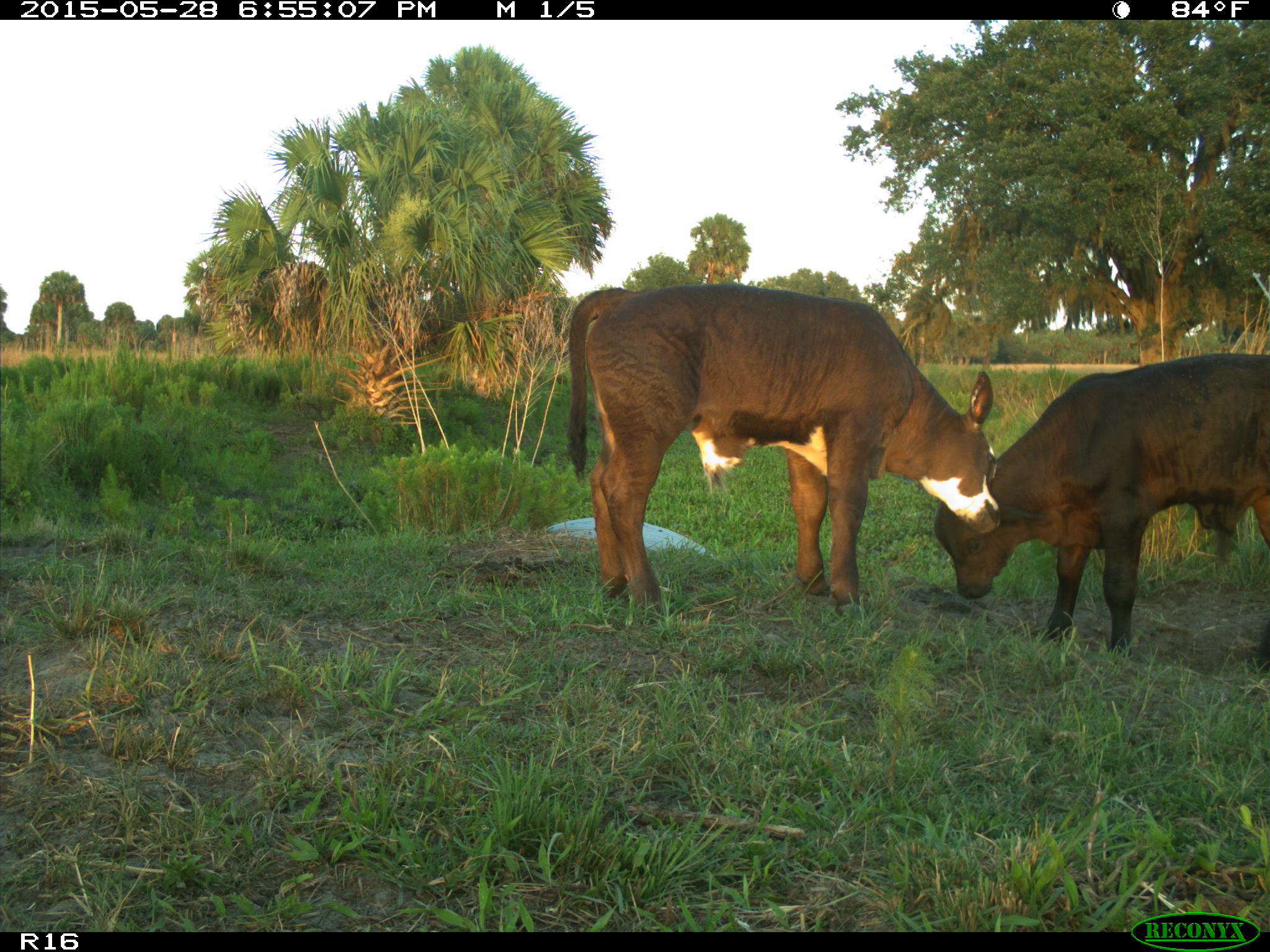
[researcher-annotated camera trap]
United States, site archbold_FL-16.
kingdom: Animalia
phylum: Chordata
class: Mammalia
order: Artiodactyla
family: Bovidae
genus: Bos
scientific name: Bos taurus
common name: domestic cow